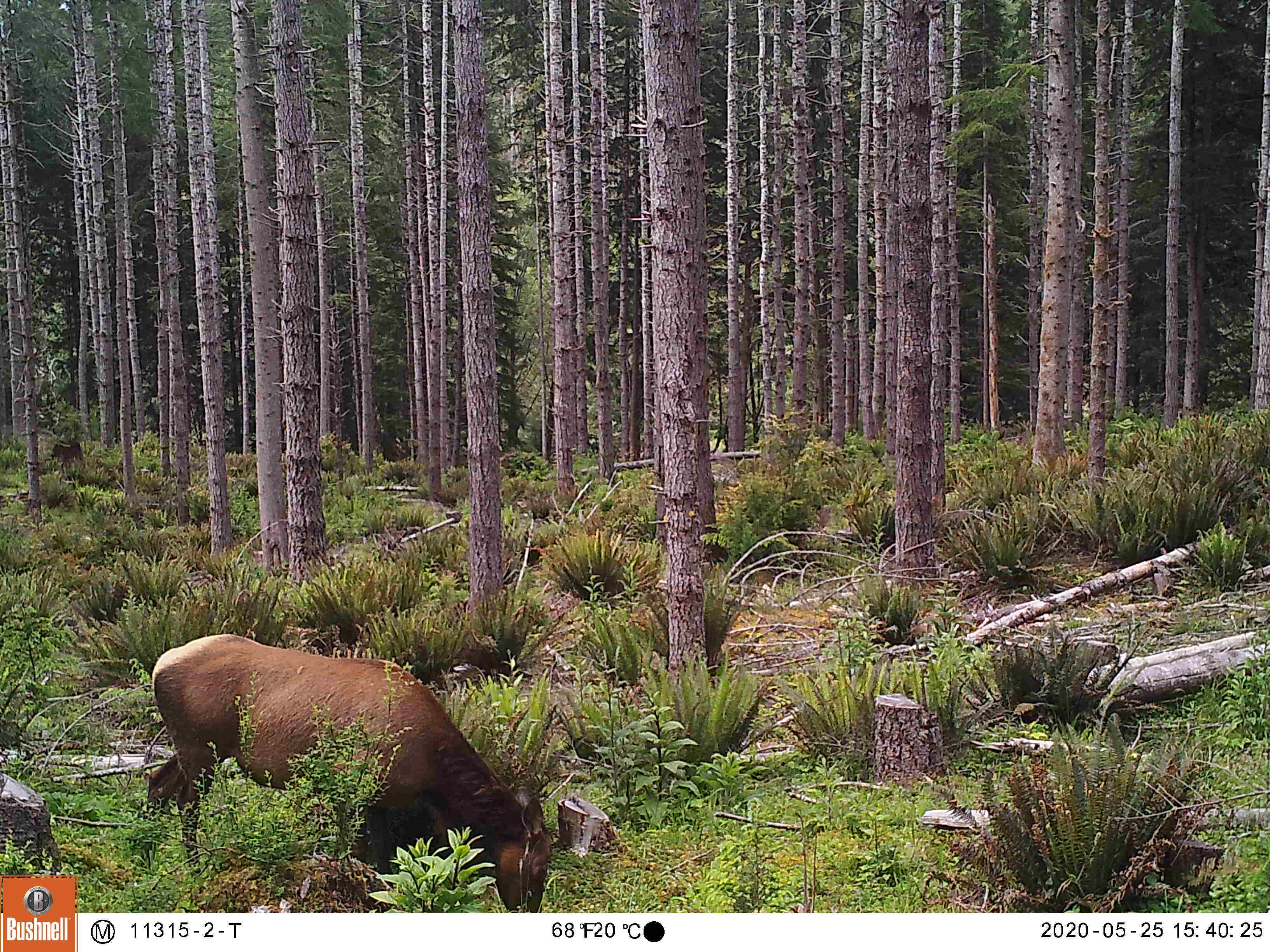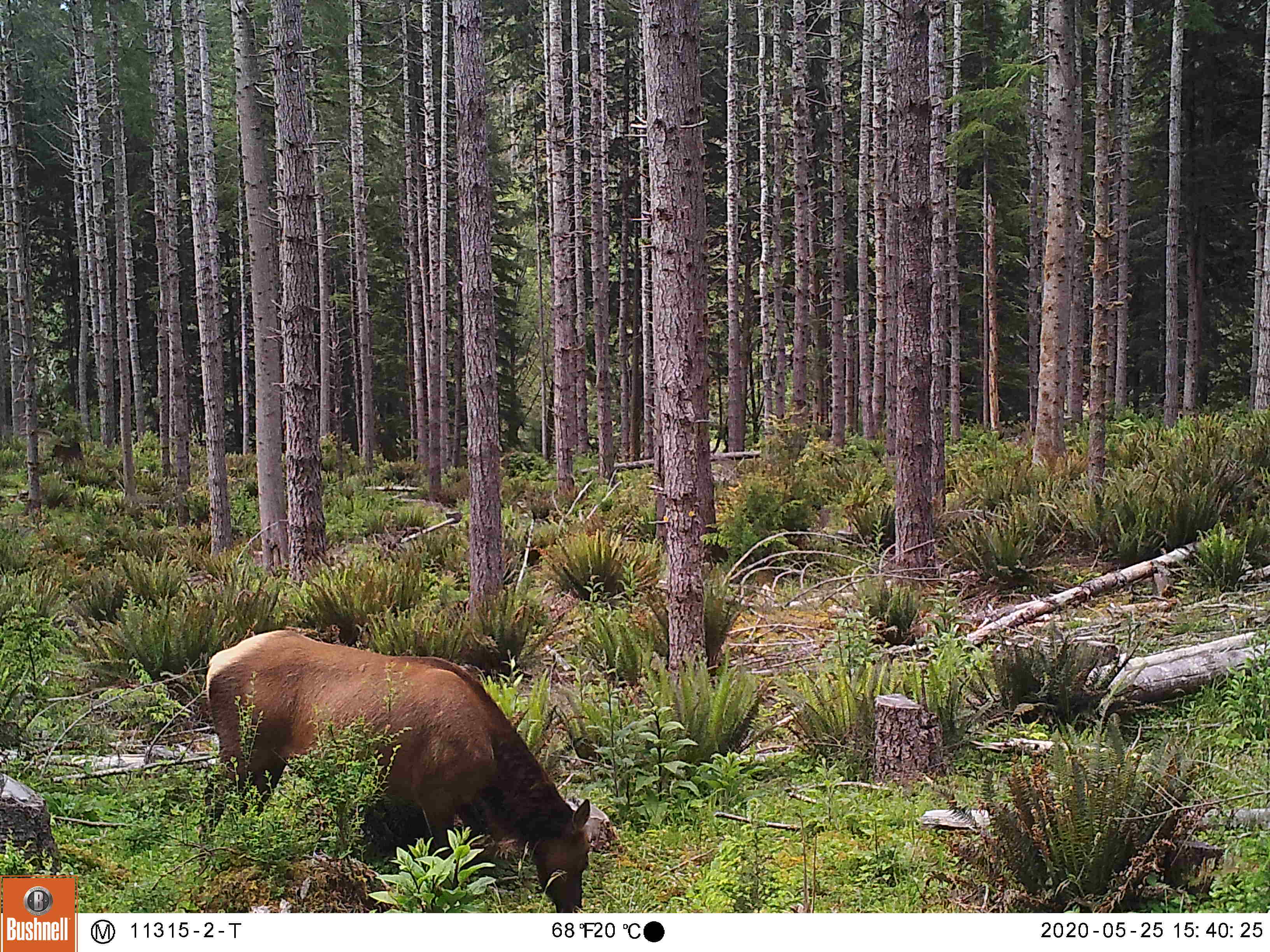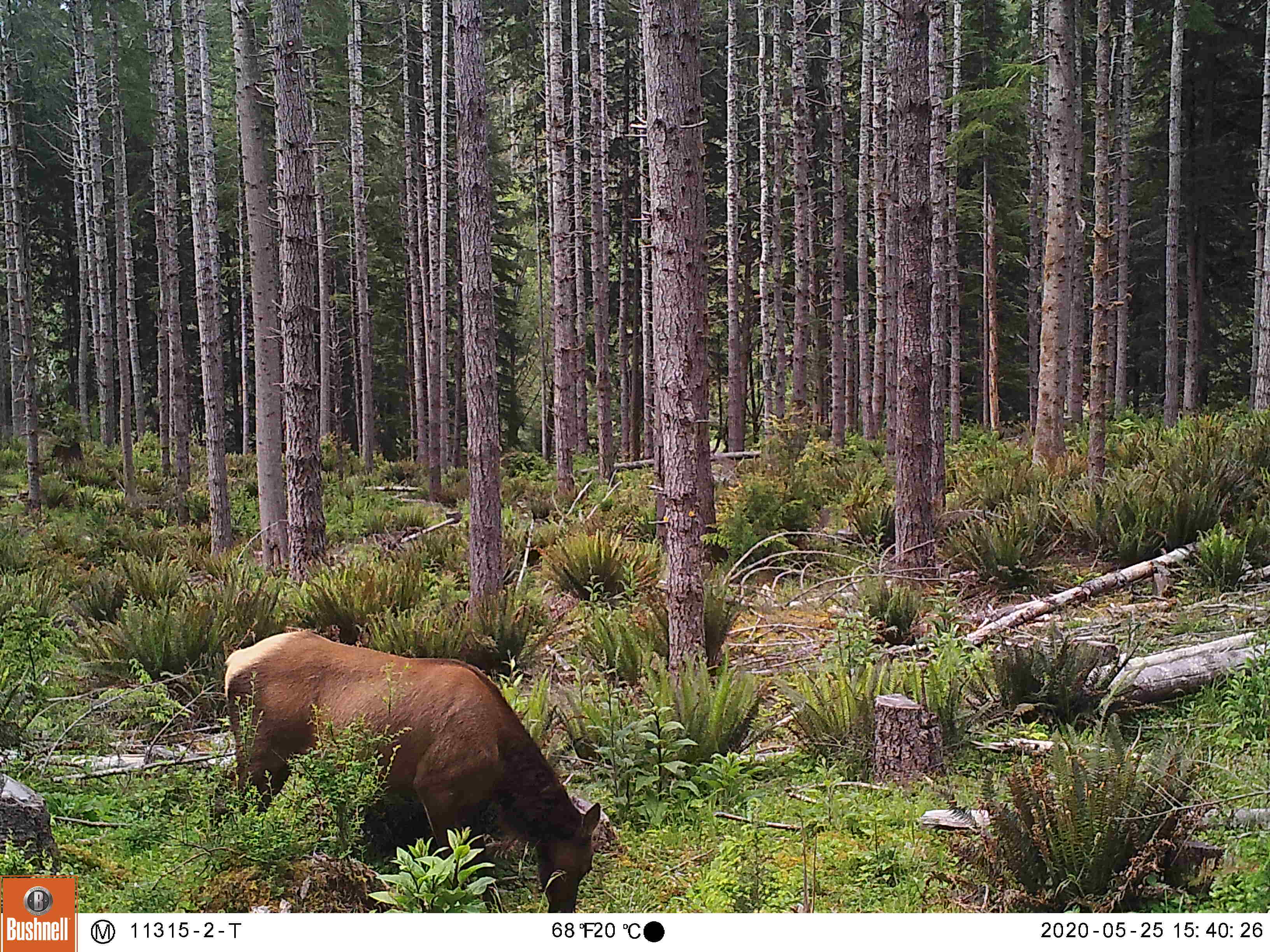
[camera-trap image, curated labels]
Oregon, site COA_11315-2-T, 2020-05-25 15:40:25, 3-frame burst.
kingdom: Animalia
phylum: Chordata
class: Mammalia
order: Artiodactyla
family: Cervidae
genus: Cervus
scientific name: Cervus canadensis roosevelti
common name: roosevelt elk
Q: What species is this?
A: Roosevelt elk (Cervus canadensis roosevelti).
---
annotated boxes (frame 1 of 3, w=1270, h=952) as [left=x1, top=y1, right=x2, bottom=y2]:
roosevelt elk: [left=133, top=629, right=549, bottom=909]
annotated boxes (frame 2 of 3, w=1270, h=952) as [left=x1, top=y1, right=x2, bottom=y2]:
roosevelt elk: [left=181, top=622, right=591, bottom=909]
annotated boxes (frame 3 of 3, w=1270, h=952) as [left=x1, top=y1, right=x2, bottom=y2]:
roosevelt elk: [left=214, top=622, right=607, bottom=906]